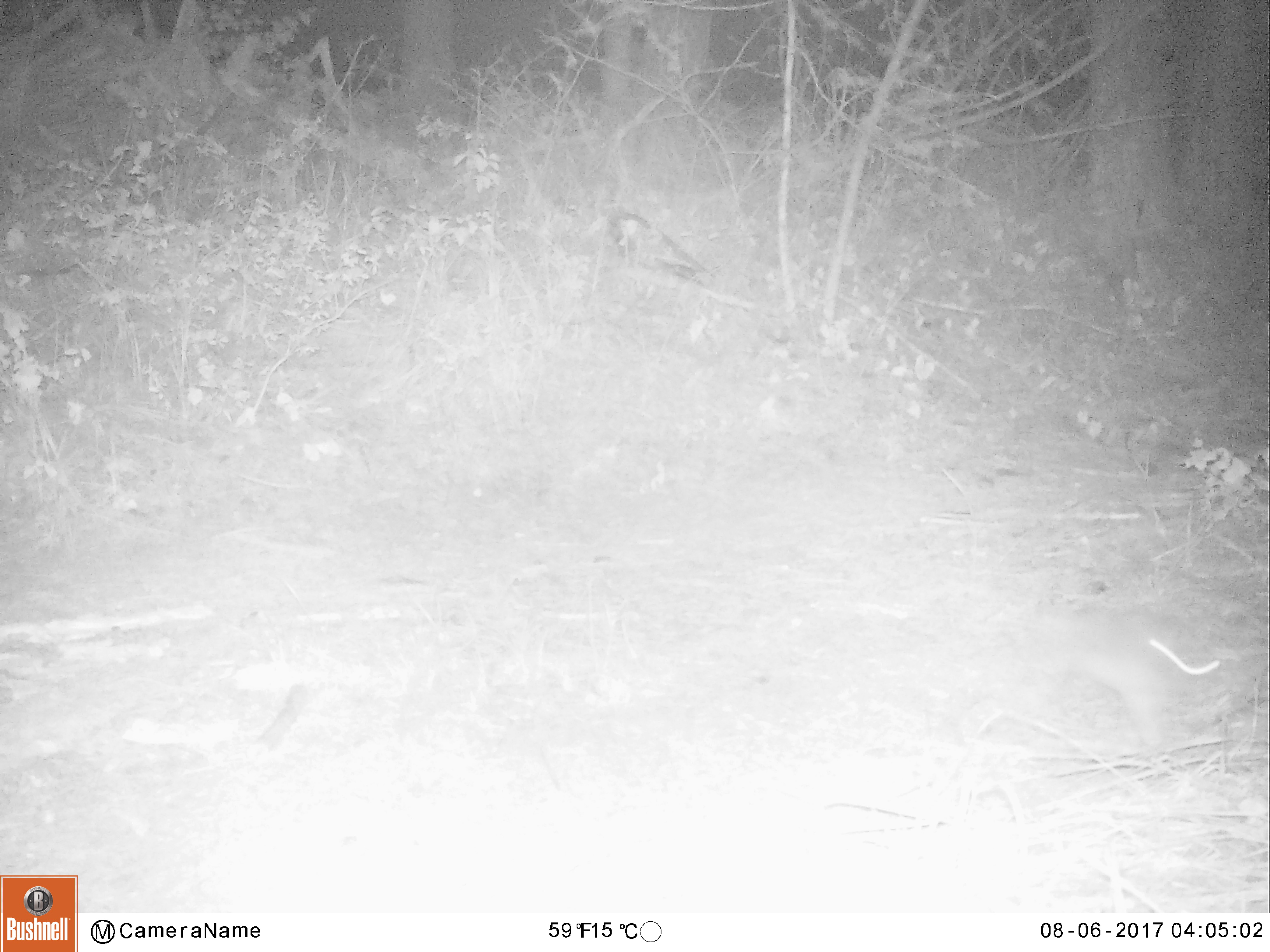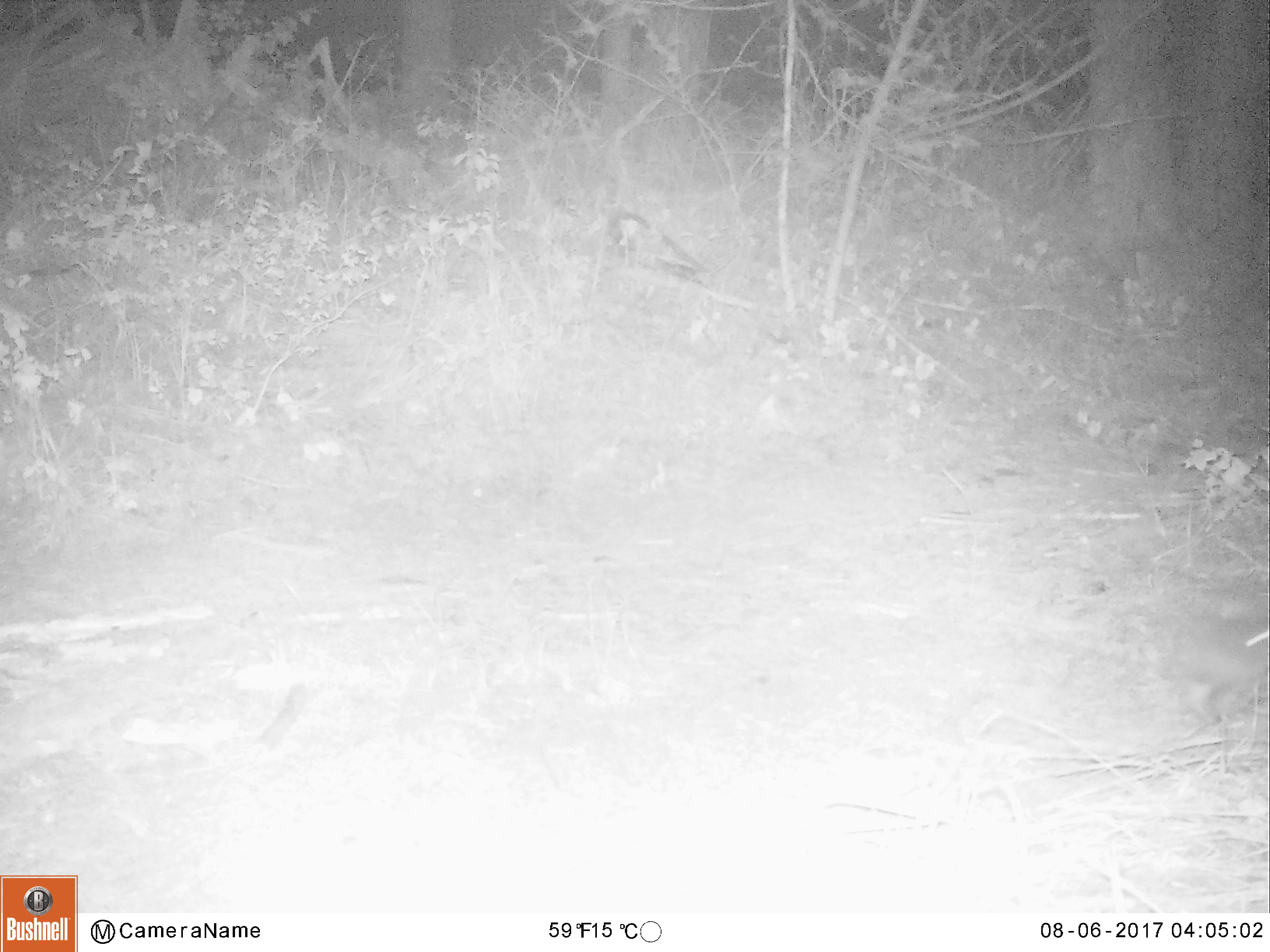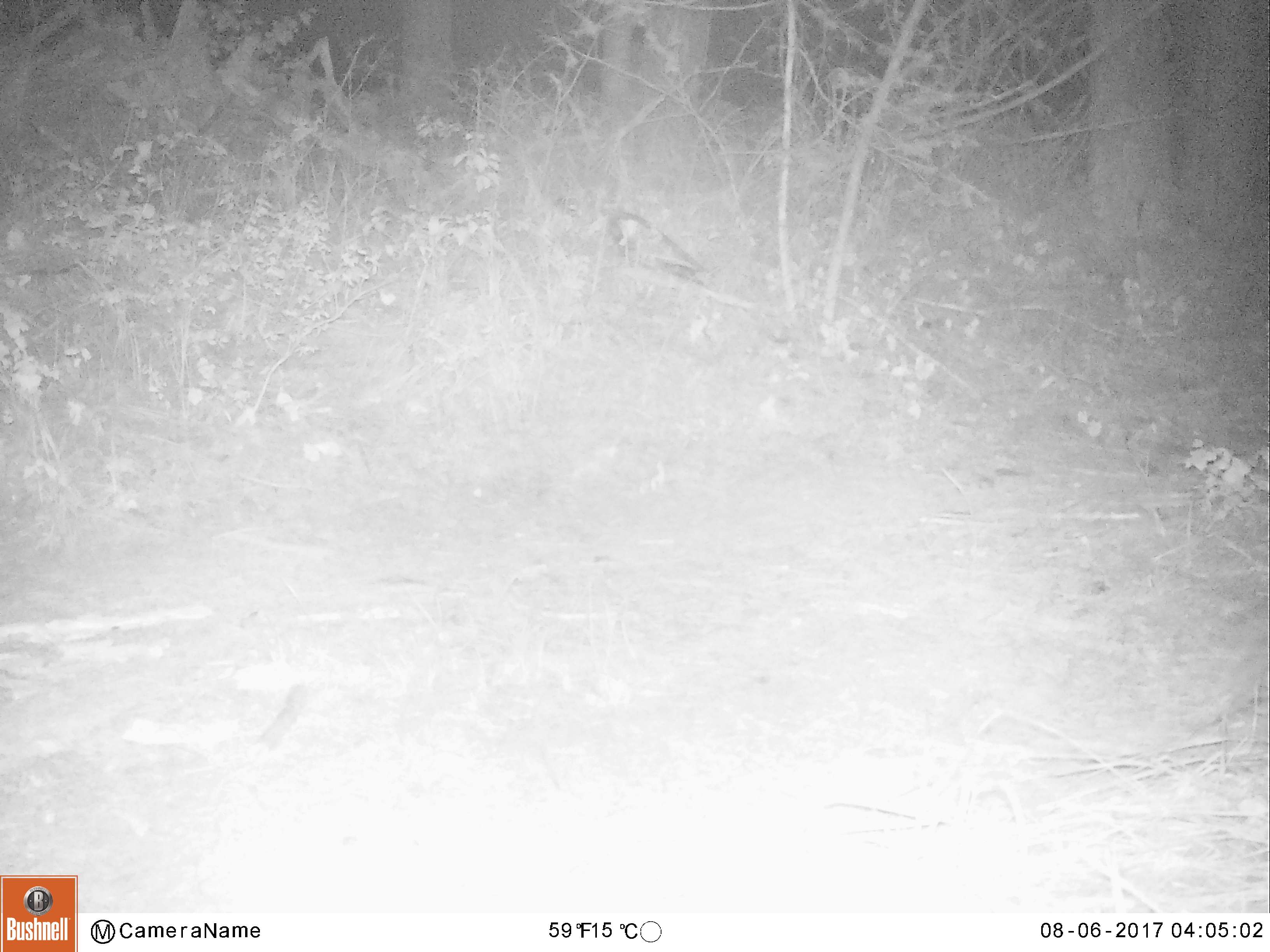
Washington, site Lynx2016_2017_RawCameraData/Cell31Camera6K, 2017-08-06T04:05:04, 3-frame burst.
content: unidentified animal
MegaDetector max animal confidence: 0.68